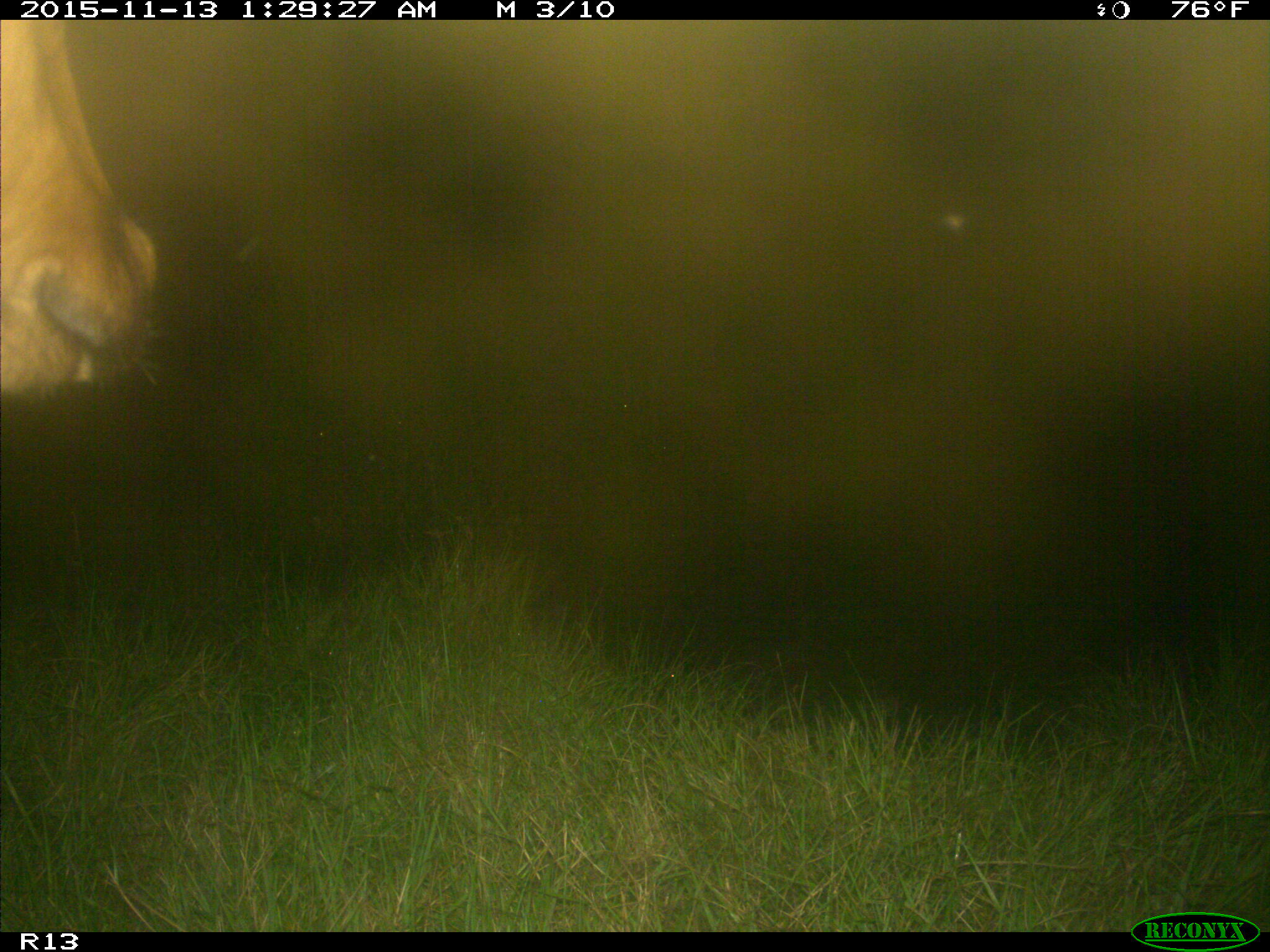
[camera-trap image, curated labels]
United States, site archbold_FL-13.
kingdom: Animalia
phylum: Chordata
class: Mammalia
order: Artiodactyla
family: Bovidae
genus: Bos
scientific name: Bos taurus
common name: domestic cow